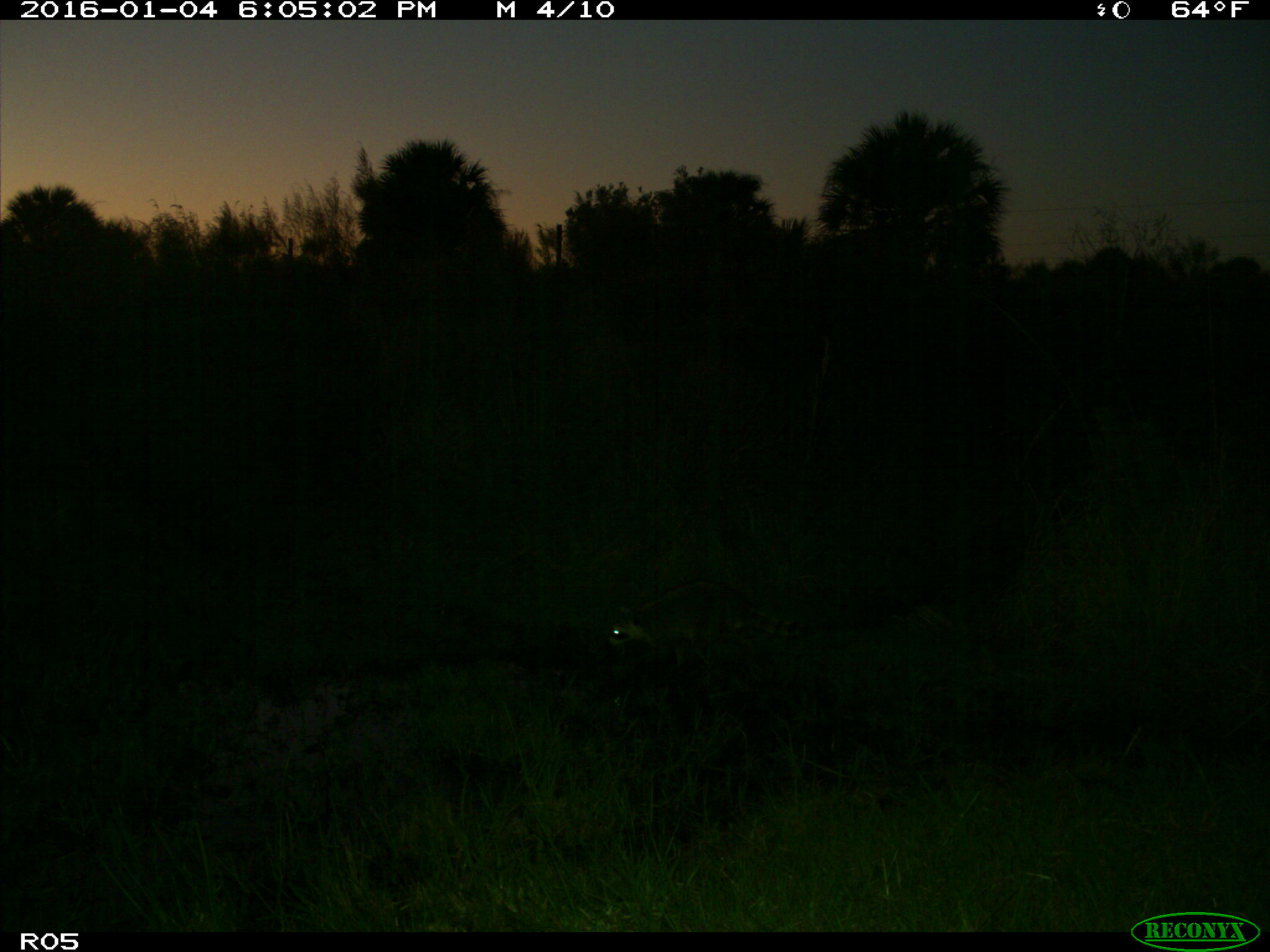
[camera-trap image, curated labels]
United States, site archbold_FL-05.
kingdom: Animalia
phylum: Chordata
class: Mammalia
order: Carnivora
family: Procyonidae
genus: Procyon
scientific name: Procyon lotor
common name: common raccoon